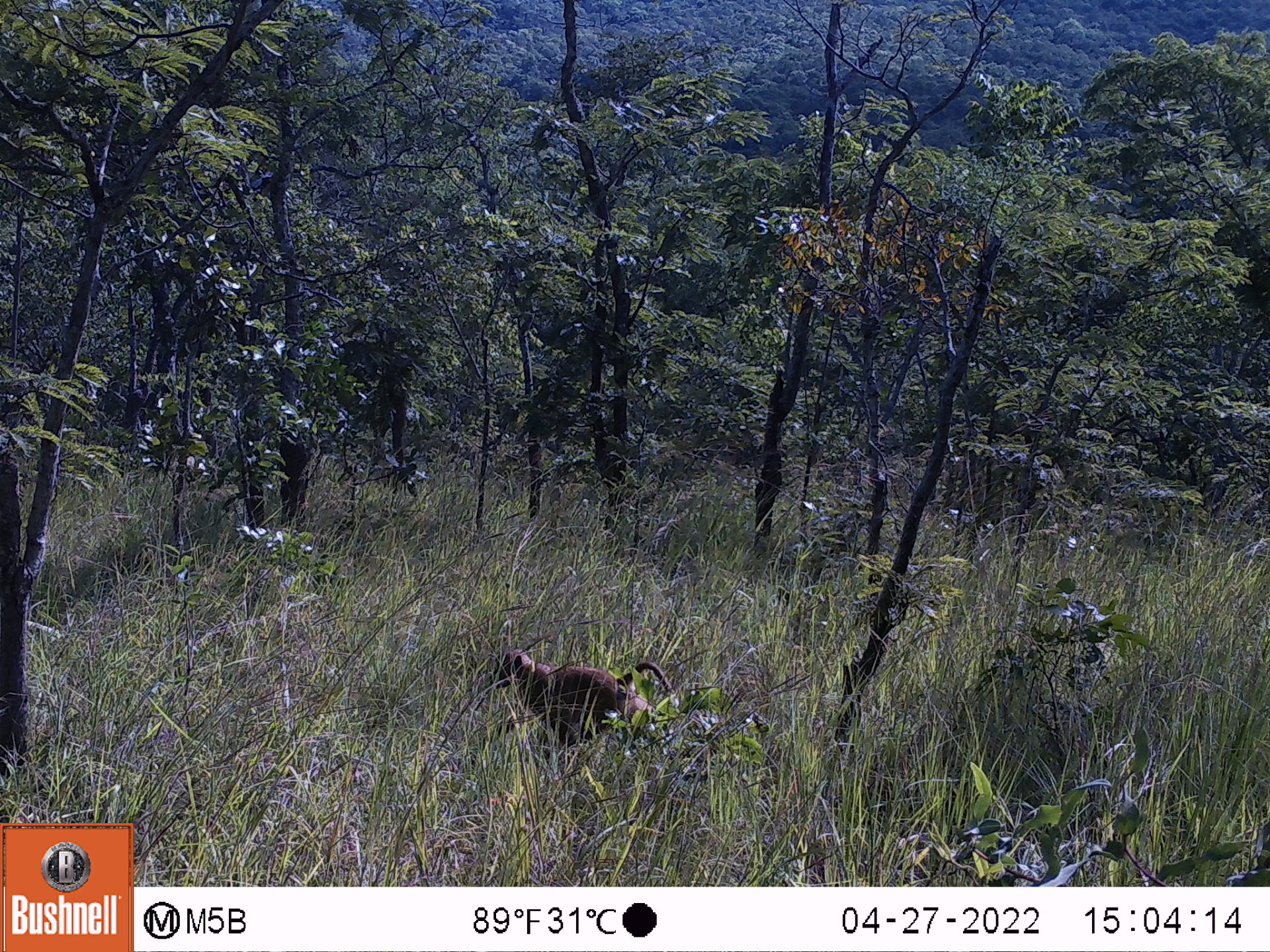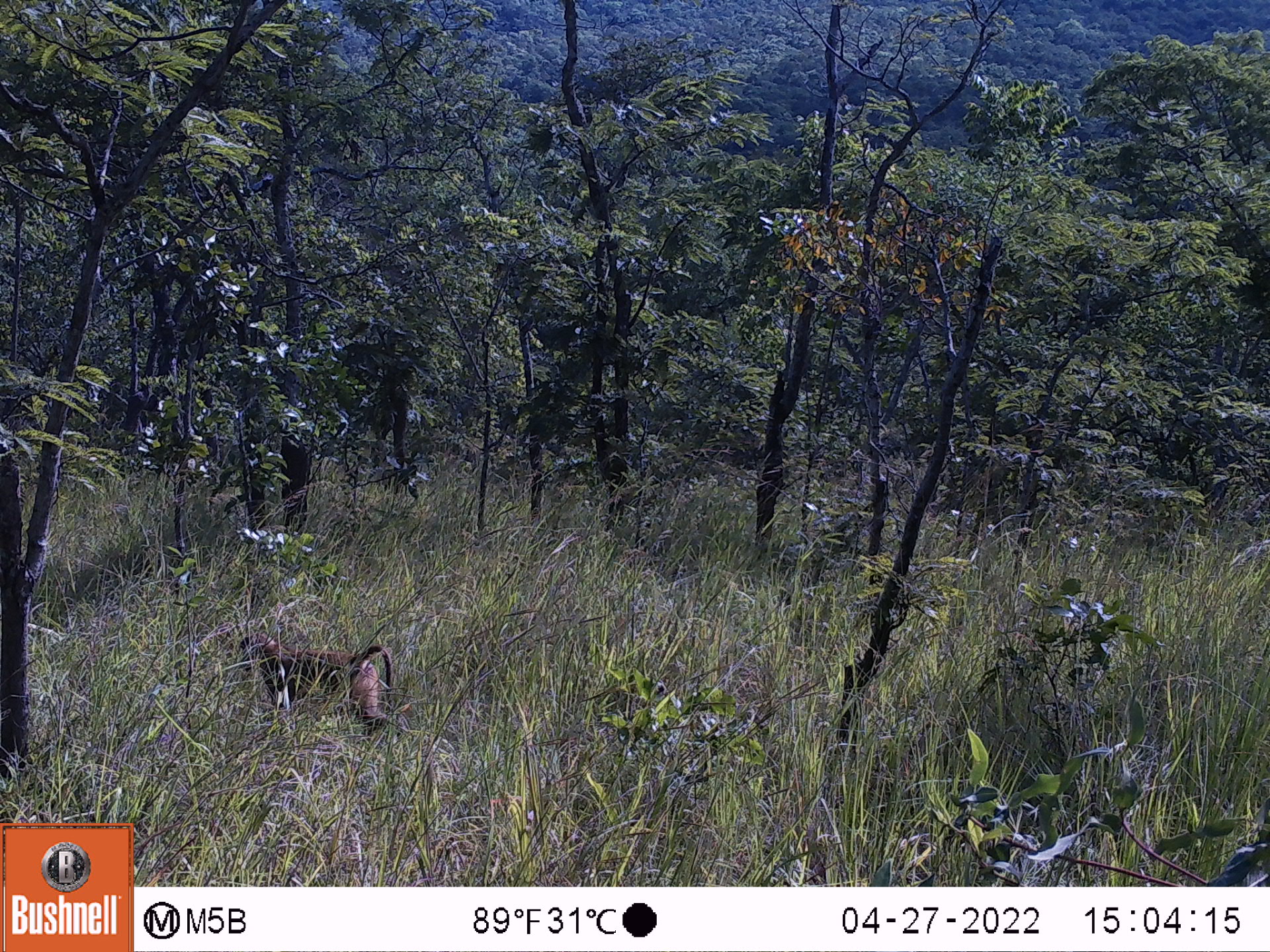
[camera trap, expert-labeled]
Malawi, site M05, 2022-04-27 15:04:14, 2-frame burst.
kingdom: Animalia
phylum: Chordata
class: Mammalia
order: Primates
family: Cercopithecidae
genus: Papio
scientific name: Papio cynocephalus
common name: yellow baboon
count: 1